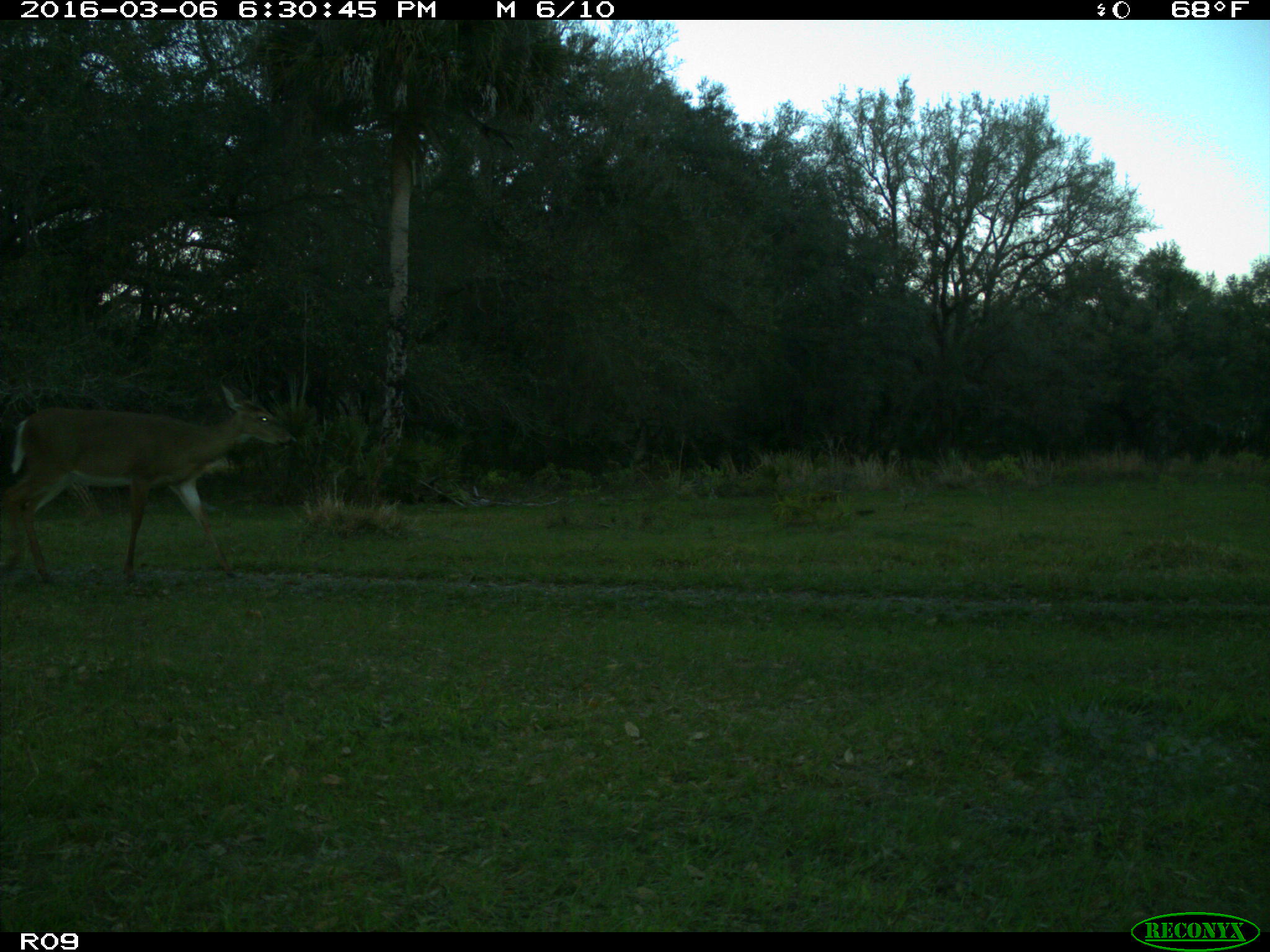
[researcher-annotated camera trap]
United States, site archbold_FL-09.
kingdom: Animalia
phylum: Chordata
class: Mammalia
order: Artiodactyla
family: Cervidae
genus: Odocoileus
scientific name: Odocoileus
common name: deer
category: unidentified deer